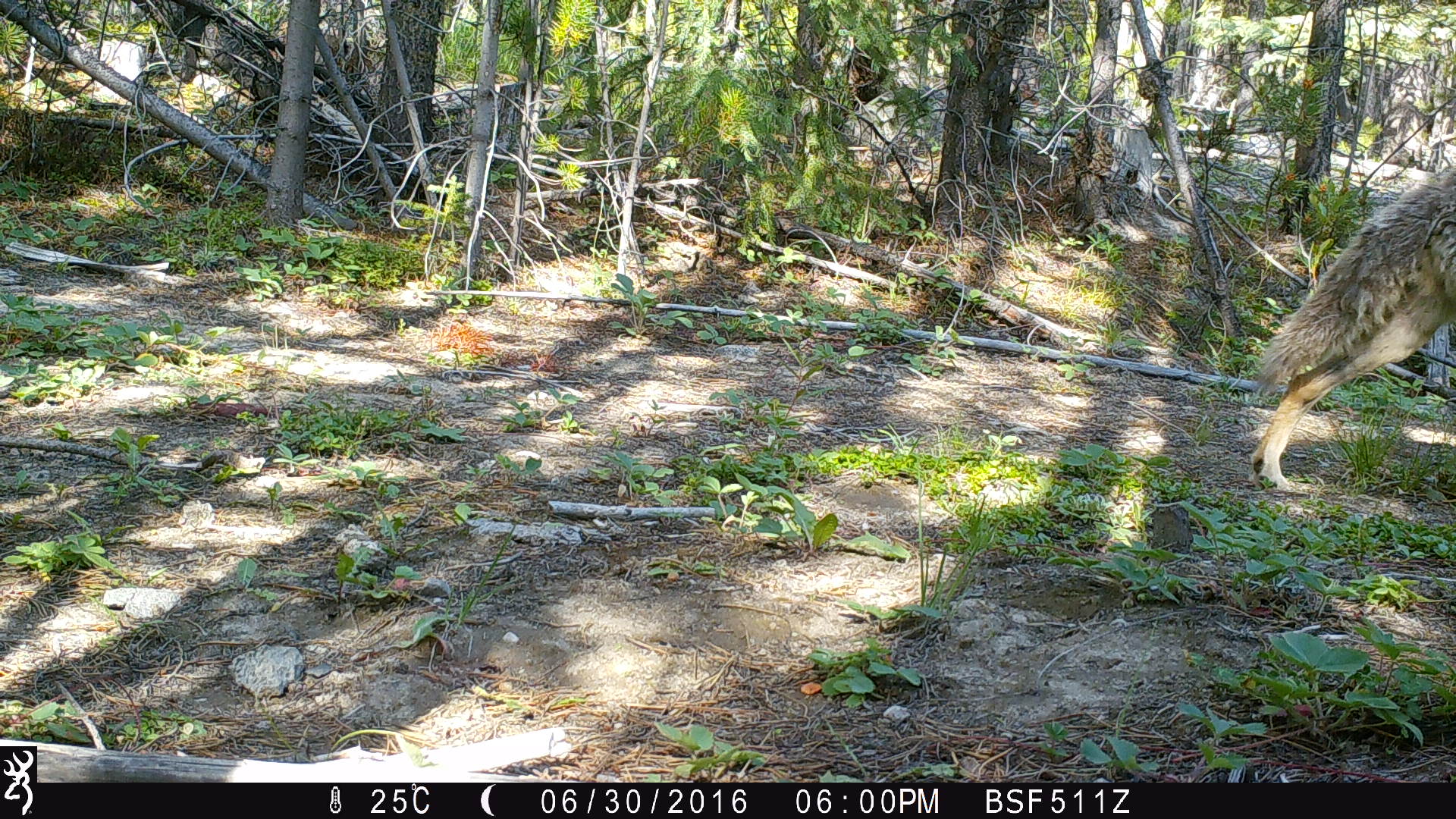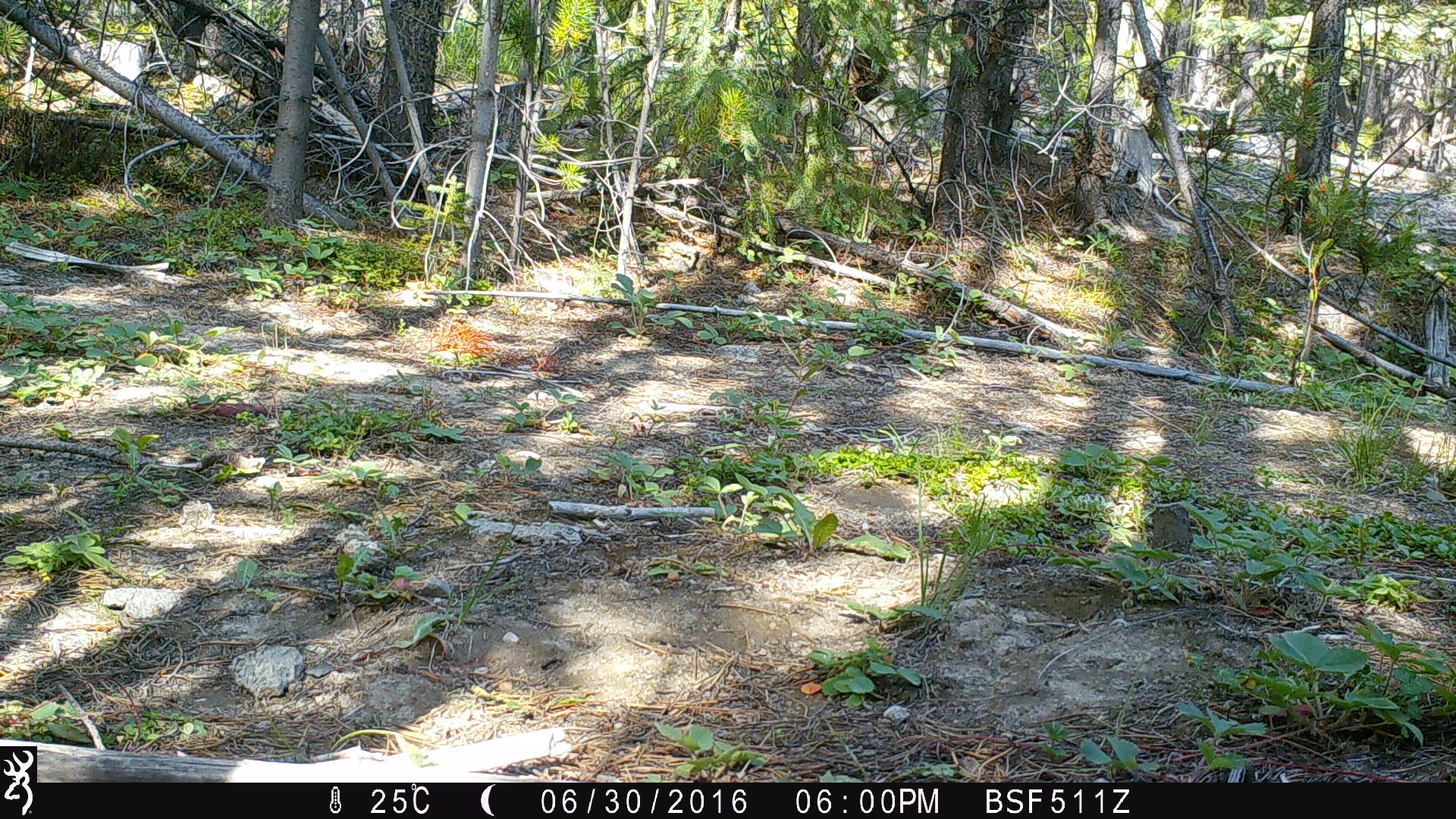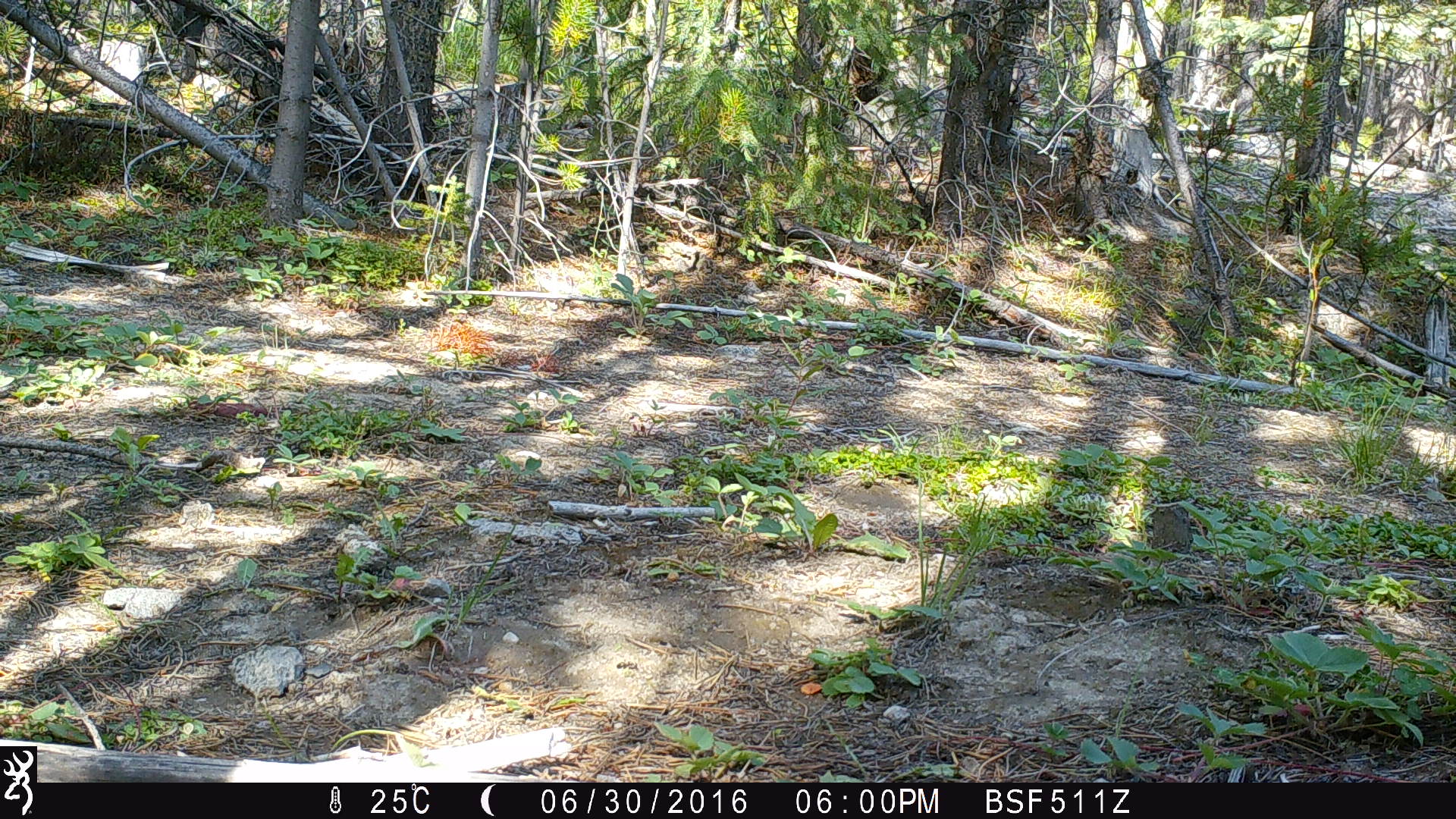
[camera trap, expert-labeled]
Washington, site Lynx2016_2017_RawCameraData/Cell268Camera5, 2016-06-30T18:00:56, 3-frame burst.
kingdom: Animalia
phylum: Chordata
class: Mammalia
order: Carnivora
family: Canidae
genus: Canis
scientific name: Canis latrans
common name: coyote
Canis latrans (coyote). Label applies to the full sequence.